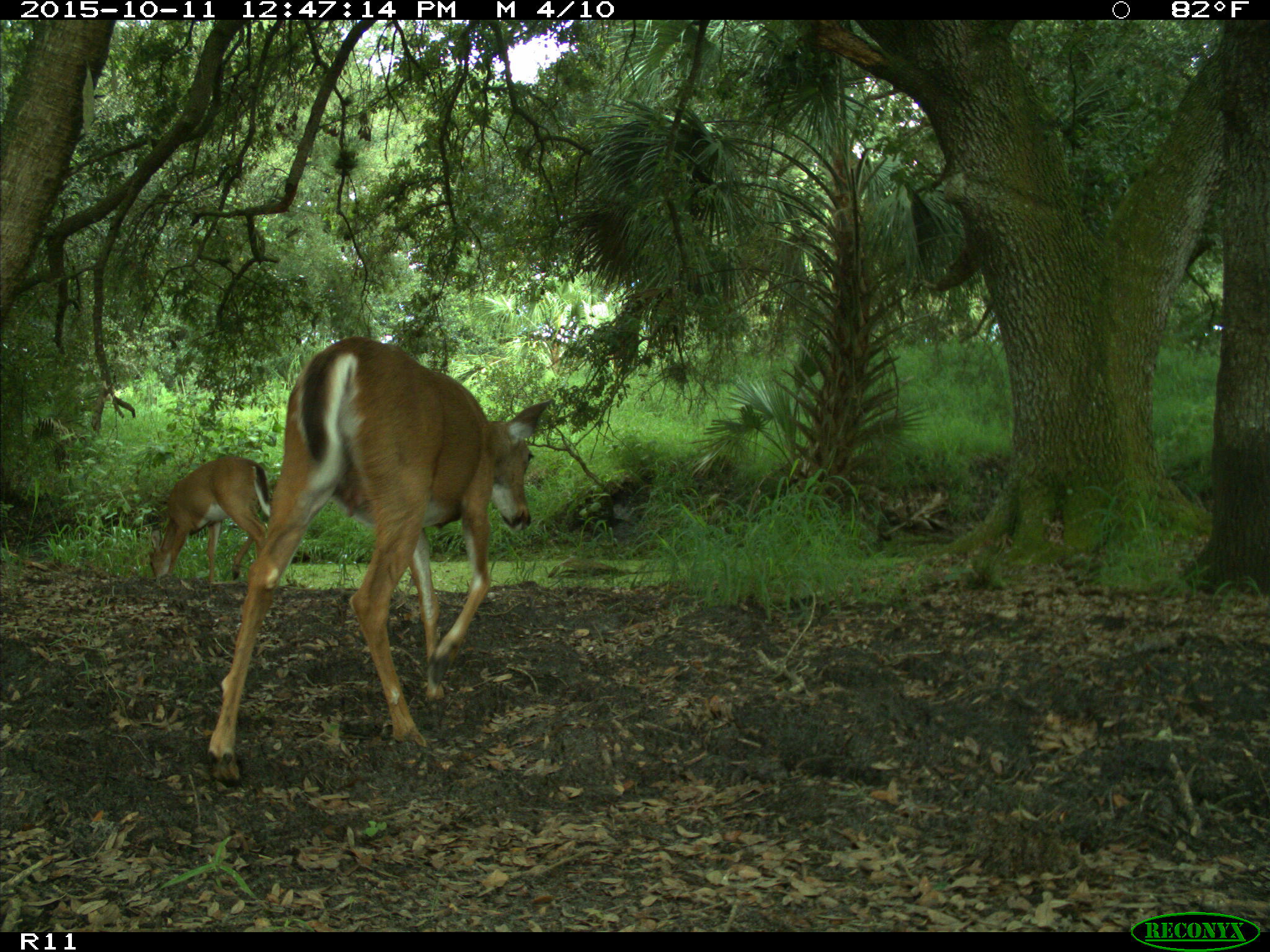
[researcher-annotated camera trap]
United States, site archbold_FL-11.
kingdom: Animalia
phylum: Chordata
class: Mammalia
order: Artiodactyla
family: Cervidae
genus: Odocoileus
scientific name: Odocoileus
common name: deer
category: unidentified deer